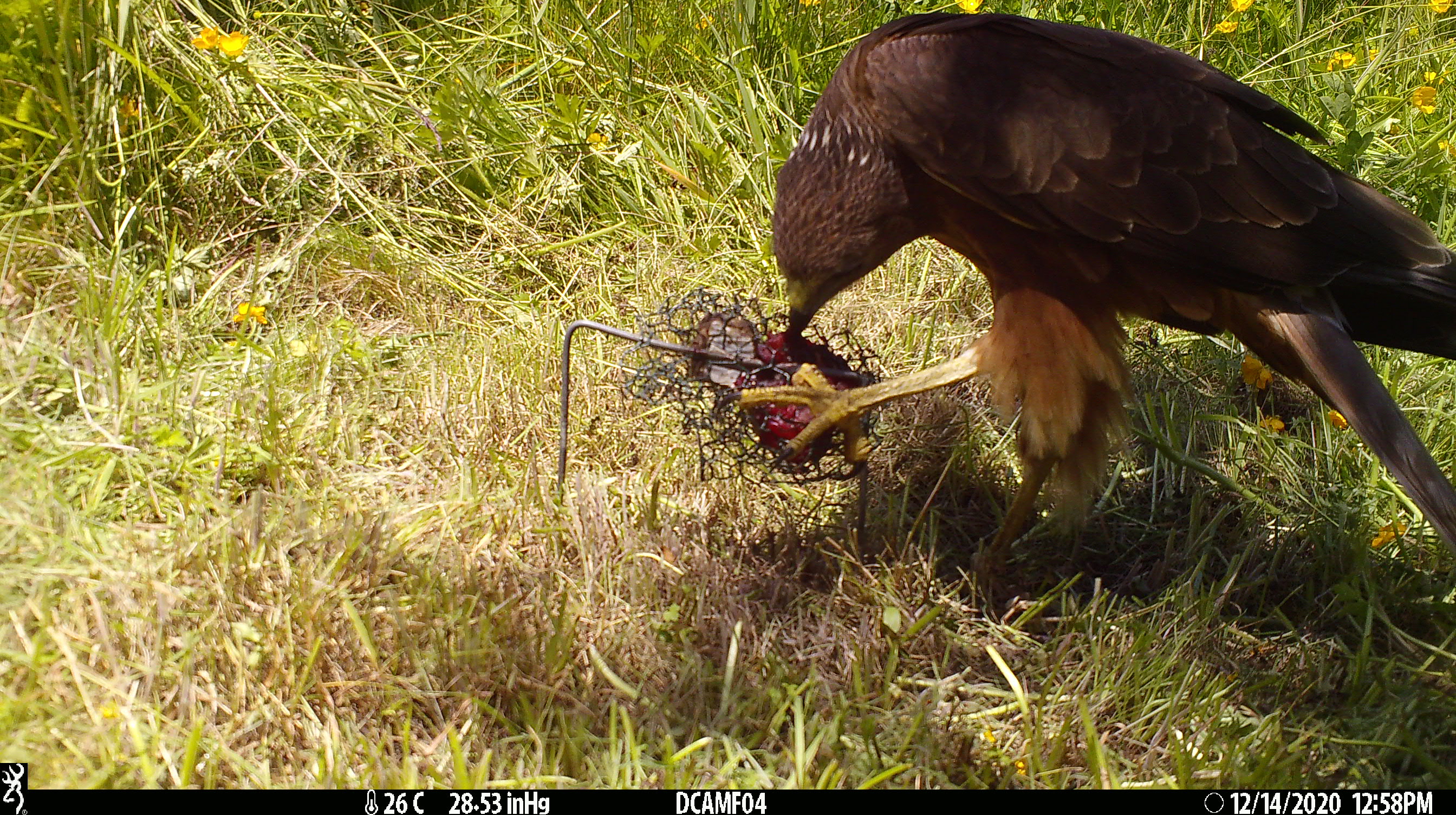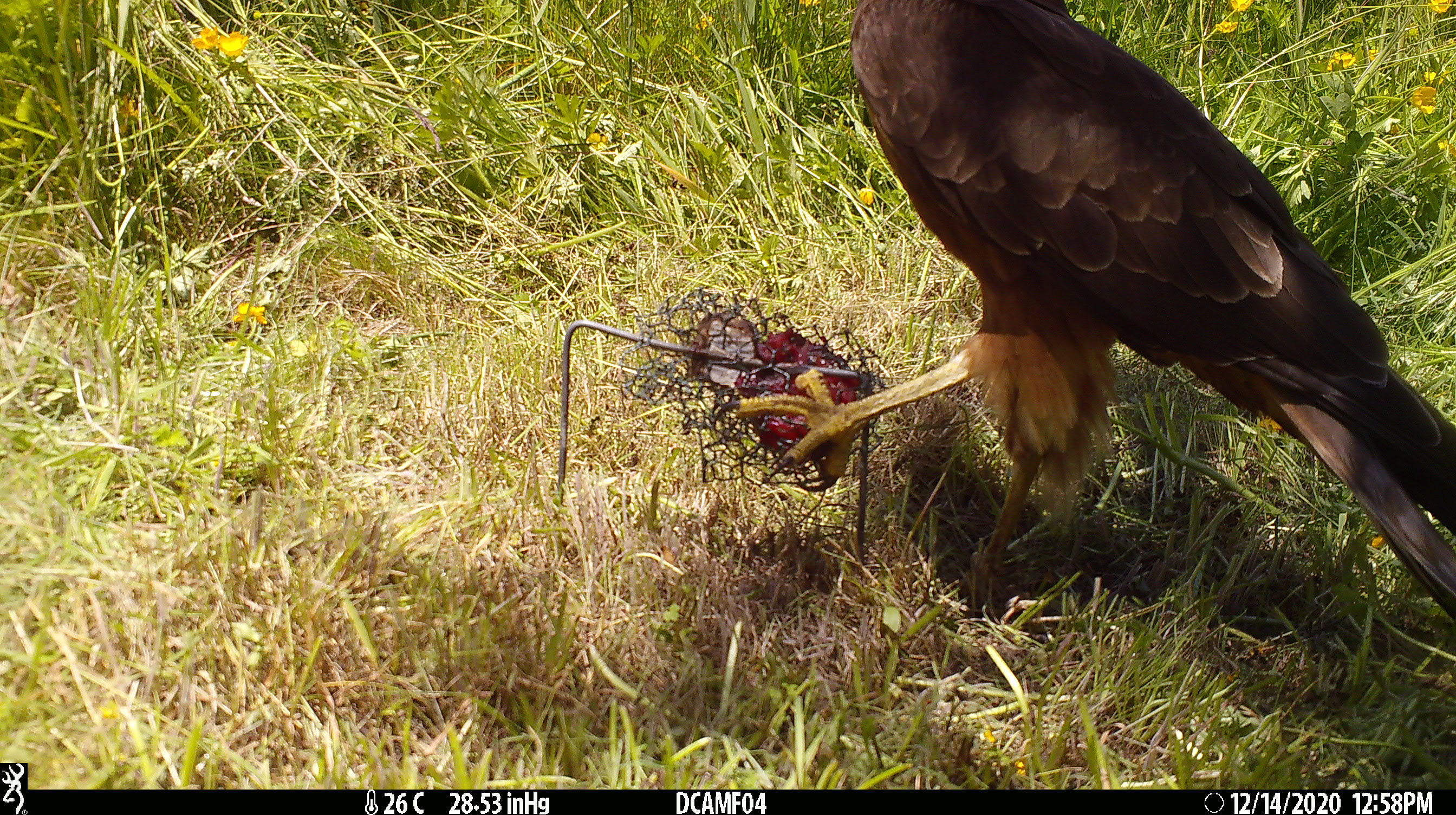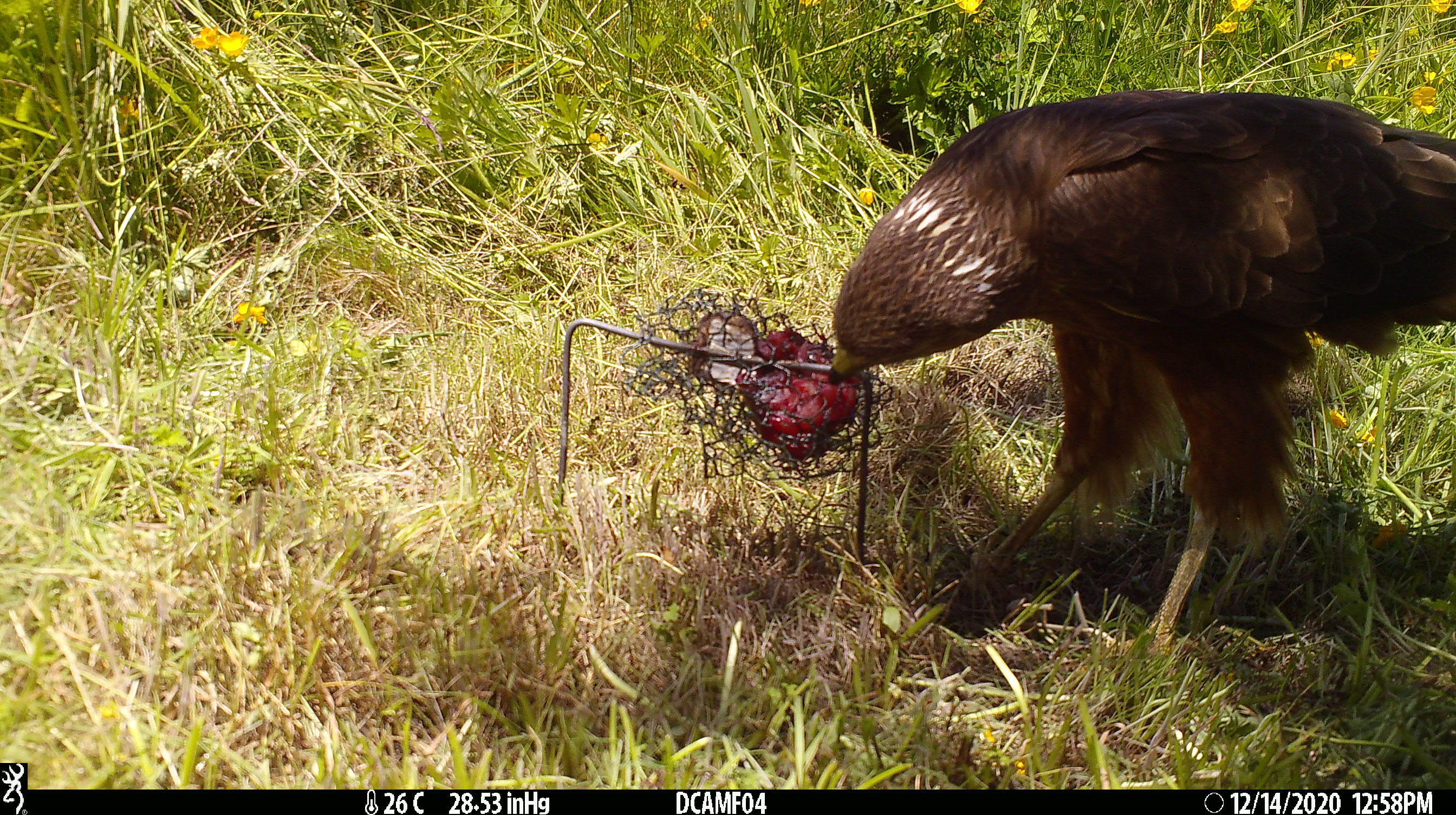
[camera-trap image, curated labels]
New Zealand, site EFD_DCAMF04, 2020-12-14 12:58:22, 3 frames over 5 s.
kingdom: Animalia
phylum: Chordata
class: Aves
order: Accipitriformes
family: Accipitridae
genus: Circus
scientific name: Circus approximans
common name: swamp harrier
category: harrier